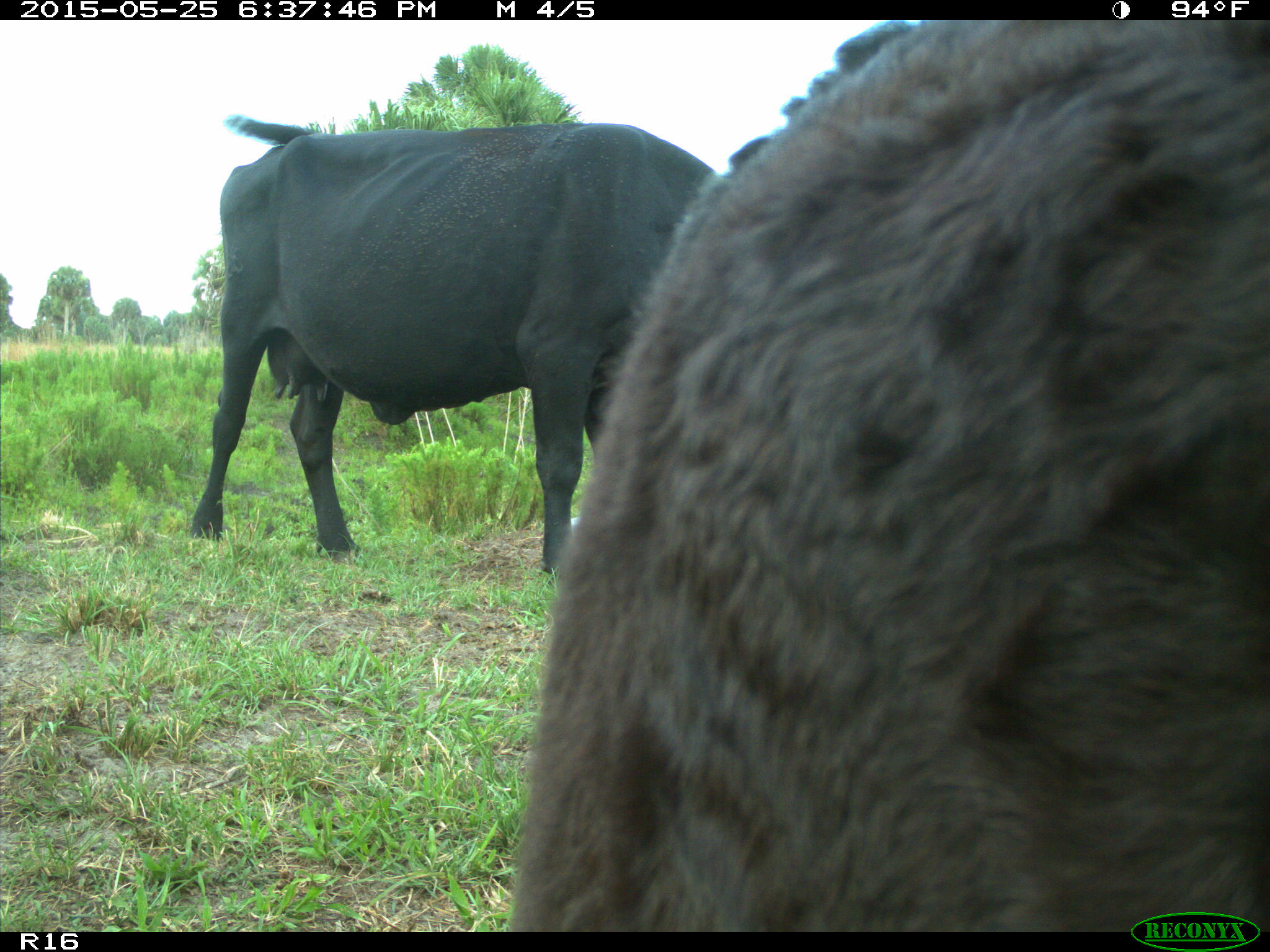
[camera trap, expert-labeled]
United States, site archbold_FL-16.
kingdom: Animalia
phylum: Chordata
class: Mammalia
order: Artiodactyla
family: Bovidae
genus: Bos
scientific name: Bos taurus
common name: domestic cow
Bos taurus (domestic cow).